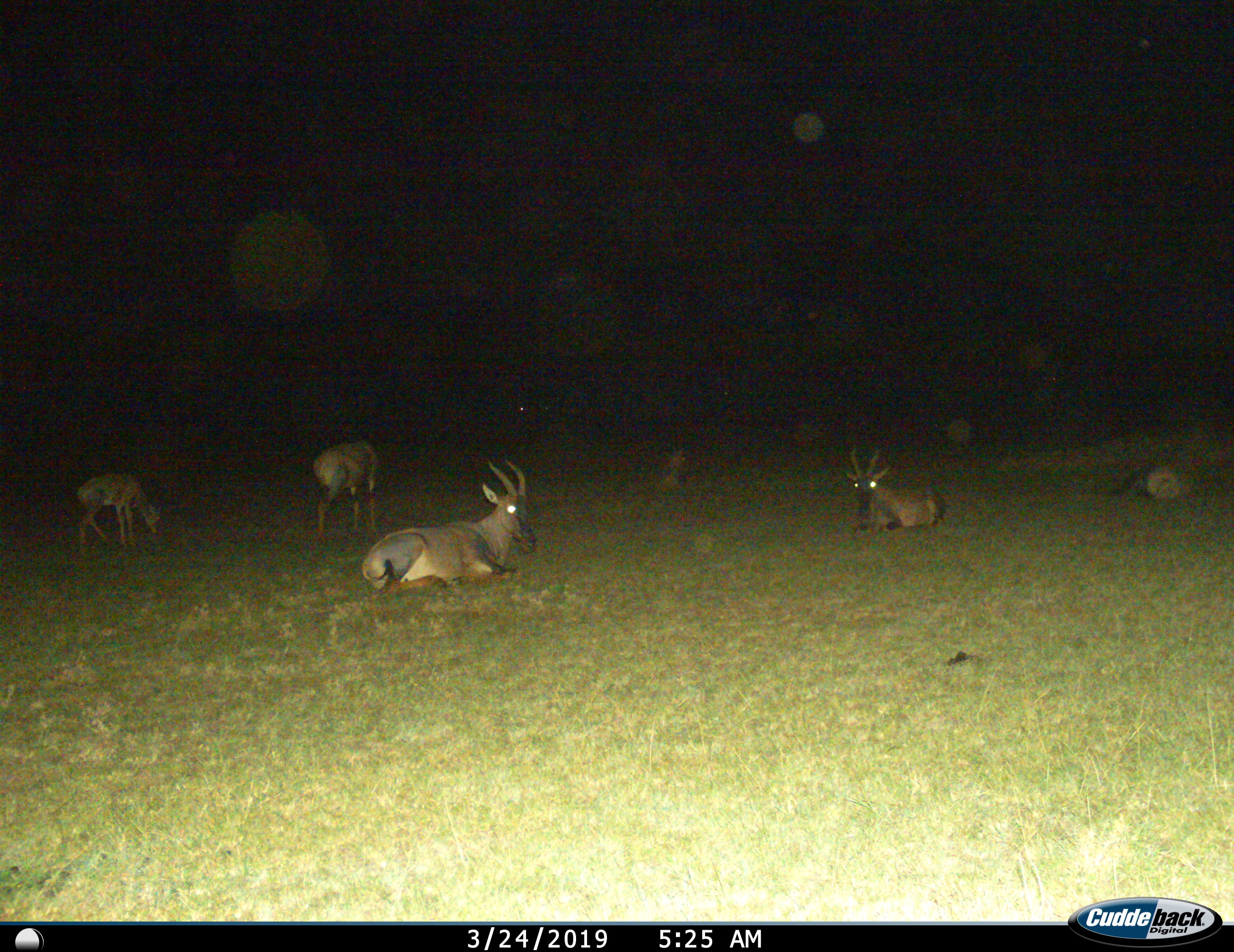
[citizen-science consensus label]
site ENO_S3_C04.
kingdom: Animalia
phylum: Chordata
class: Mammalia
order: Artiodactyla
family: Bovidae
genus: Damaliscus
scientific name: Damaliscus lunatus jimela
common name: topi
Topi (Damaliscus lunatus jimela), count 5. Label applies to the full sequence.